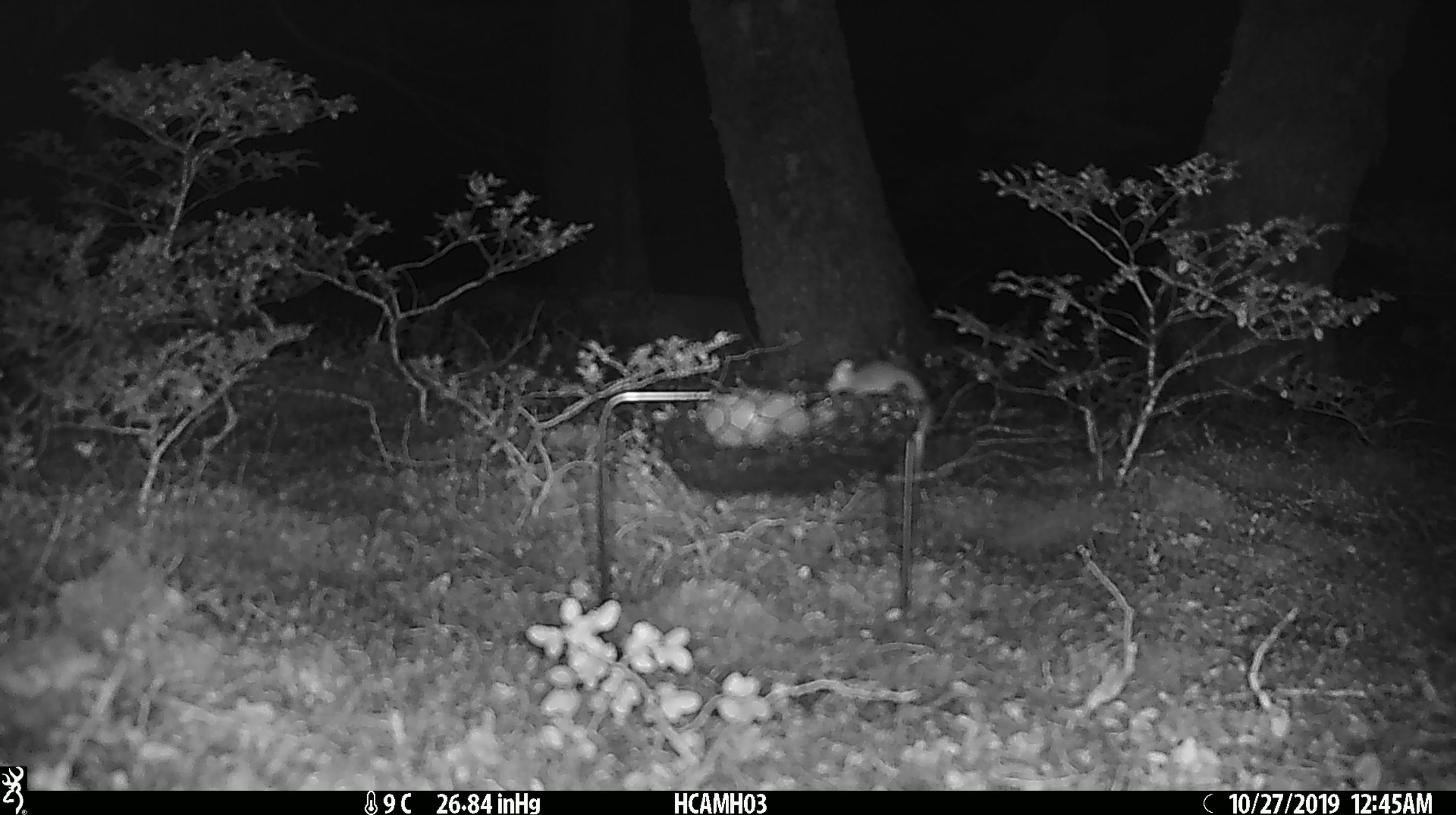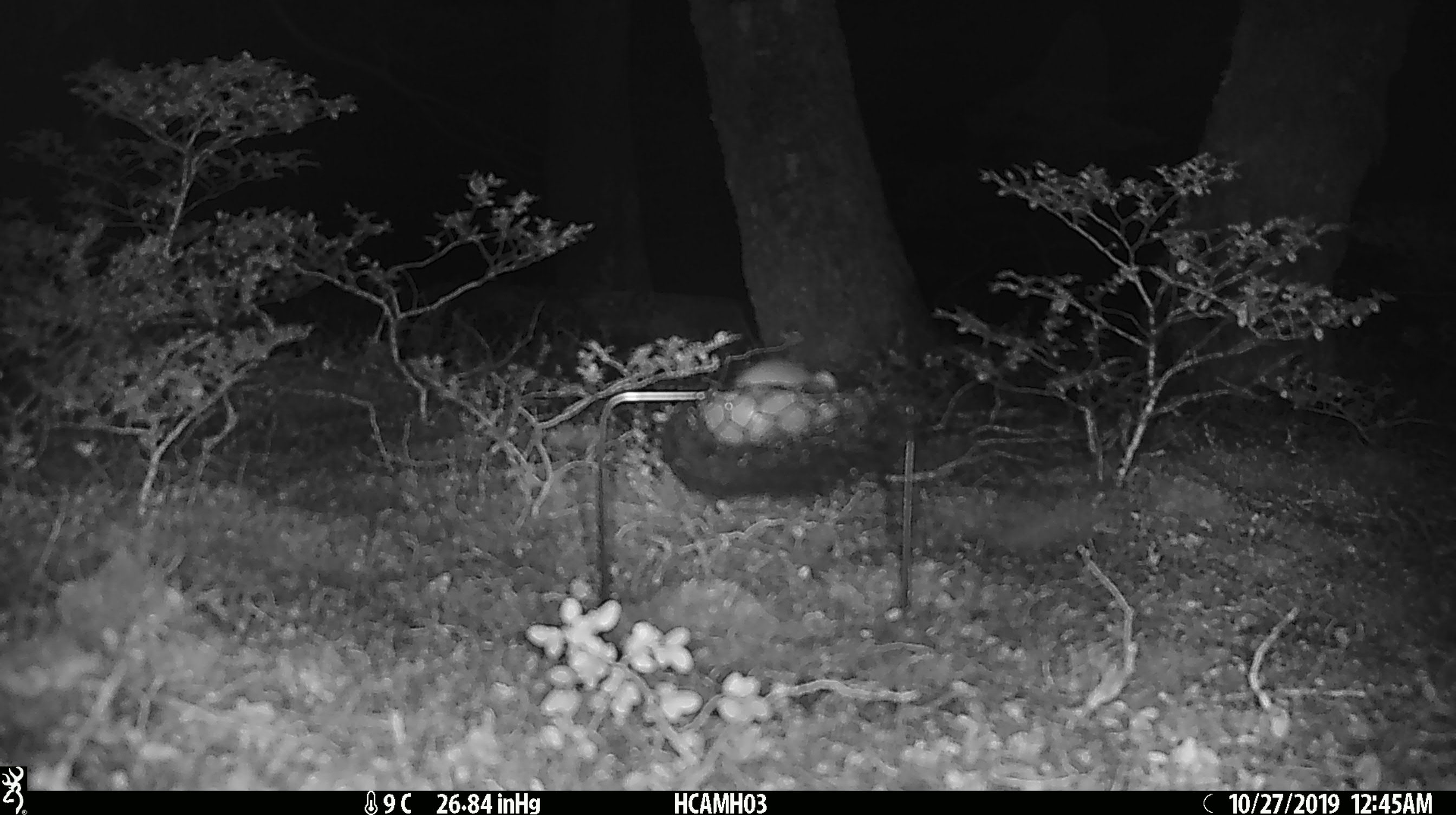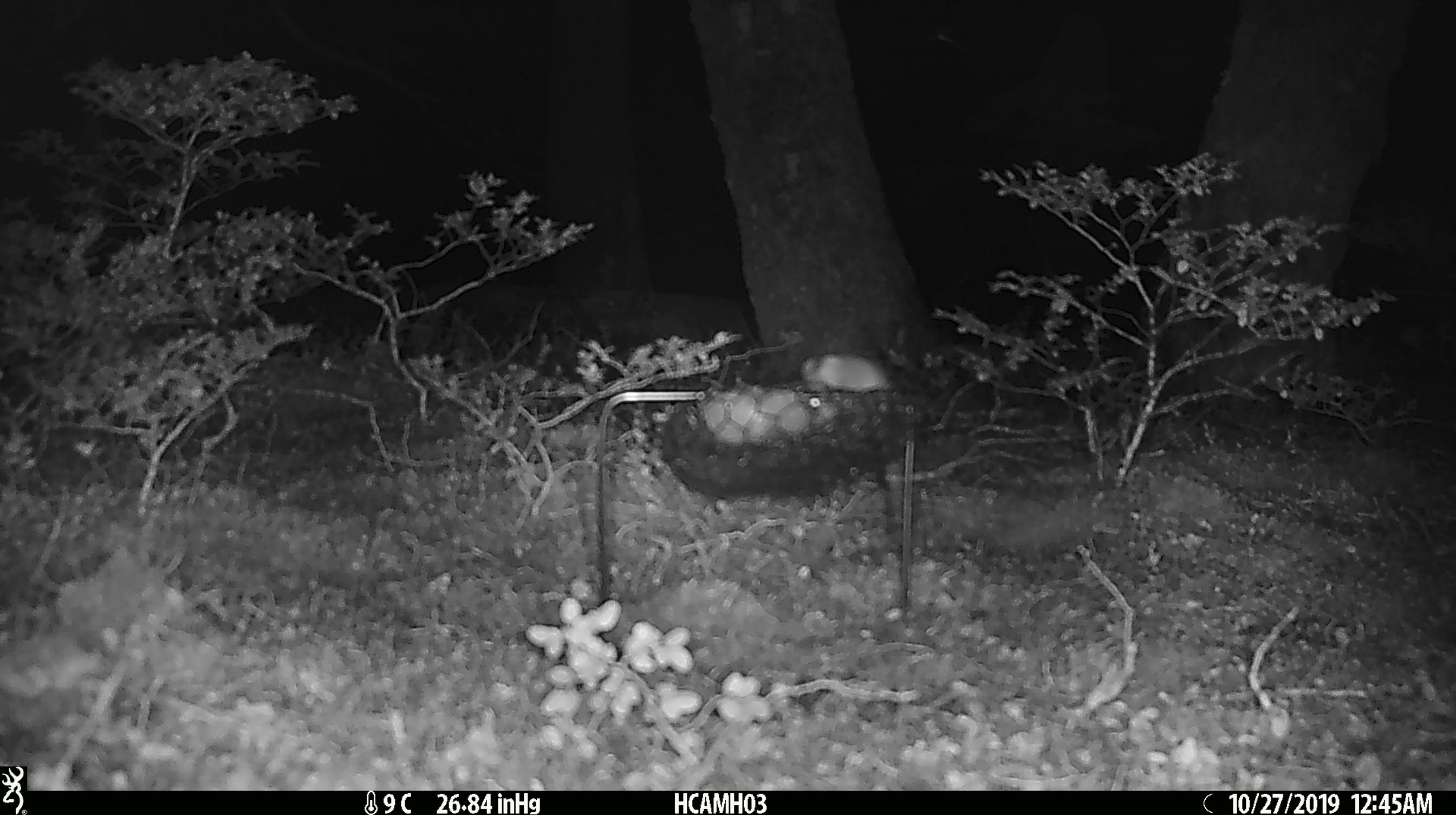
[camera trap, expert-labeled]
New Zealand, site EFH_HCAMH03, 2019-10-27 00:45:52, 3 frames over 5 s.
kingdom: Animalia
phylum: Chordata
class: Mammalia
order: Rodentia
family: Muridae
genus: Mus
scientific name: Mus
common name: mouse